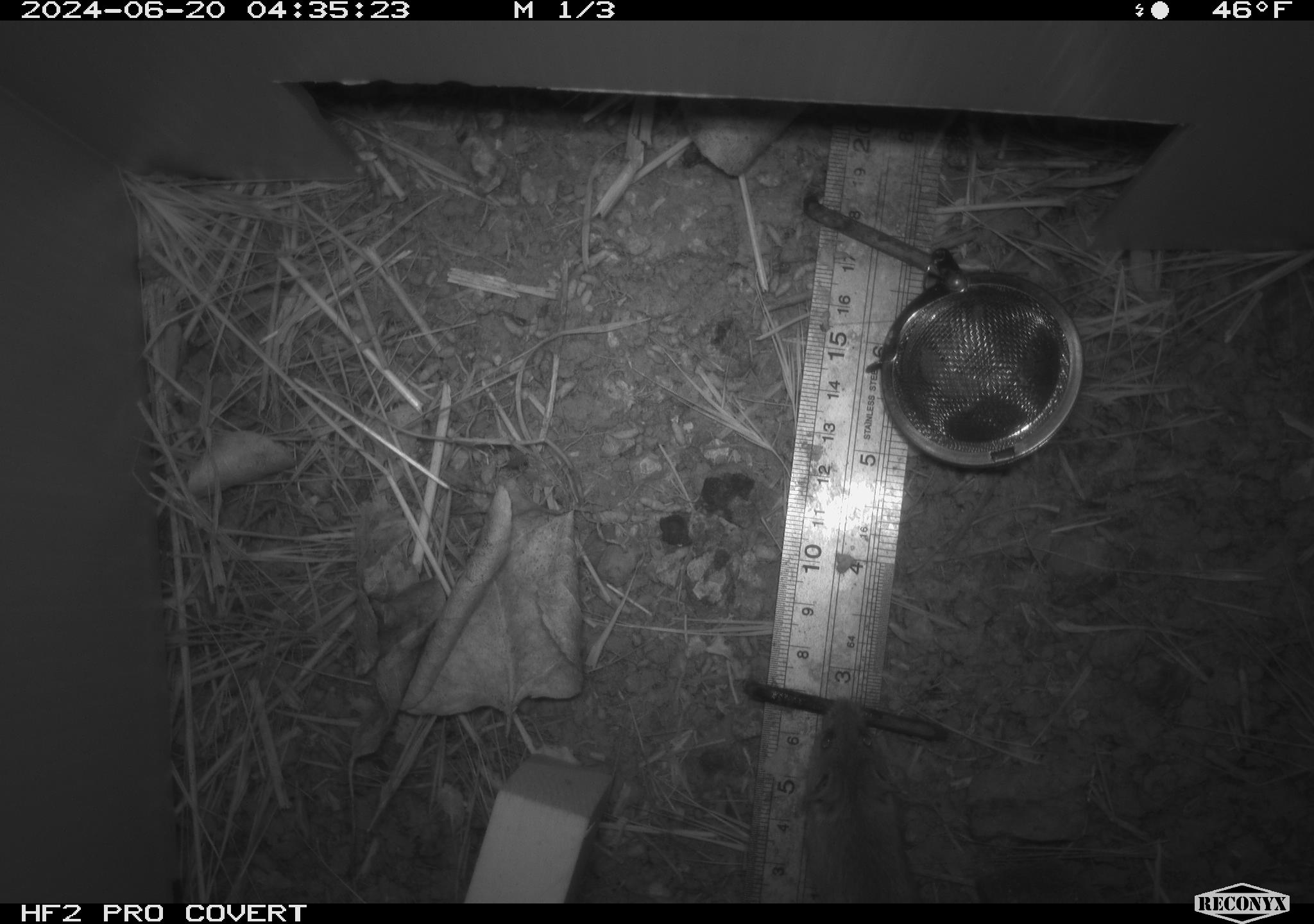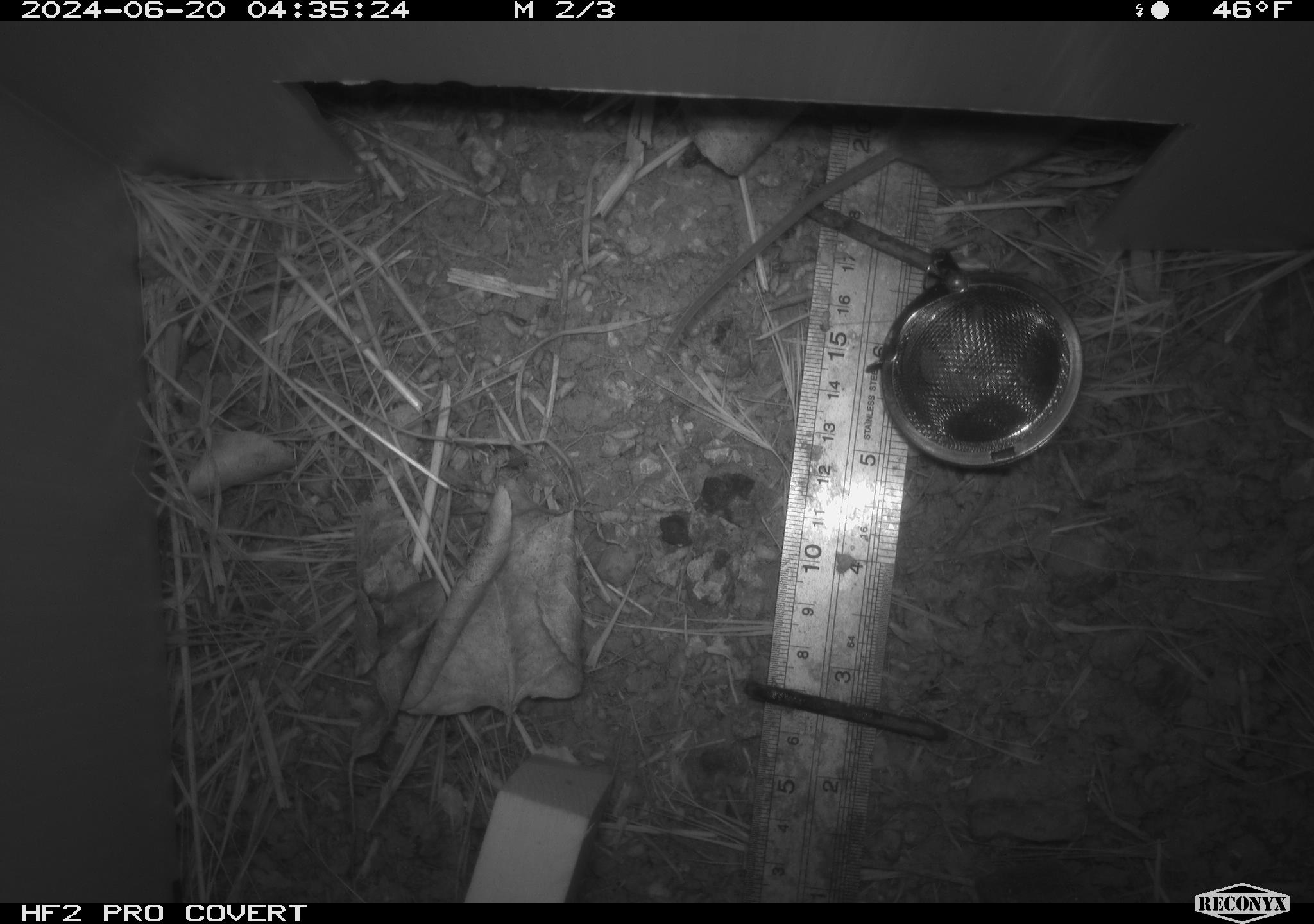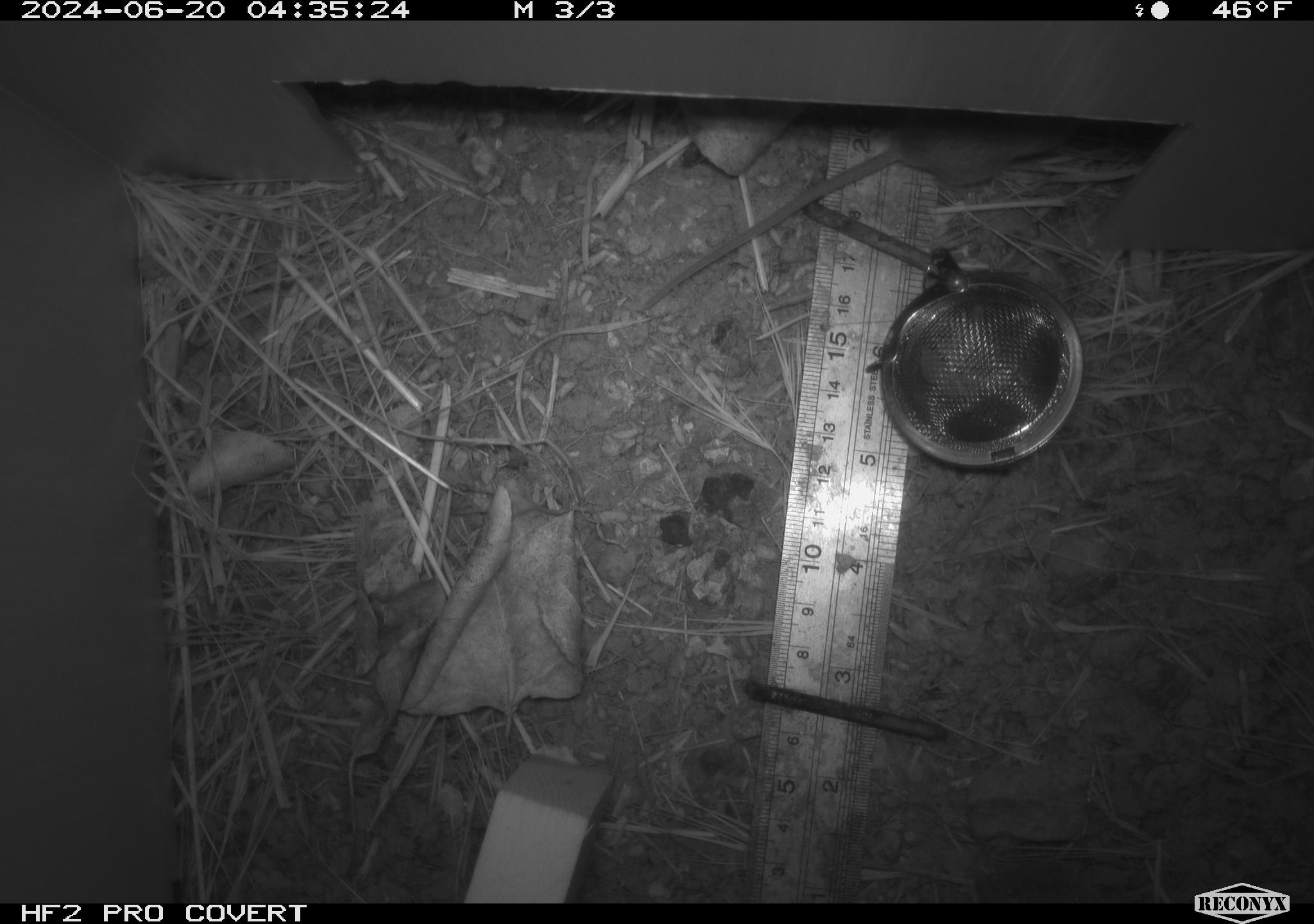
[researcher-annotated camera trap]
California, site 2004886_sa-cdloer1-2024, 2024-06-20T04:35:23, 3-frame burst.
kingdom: Animalia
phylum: Chordata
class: Mammalia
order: Rodentia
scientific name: Rodentia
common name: mouse species